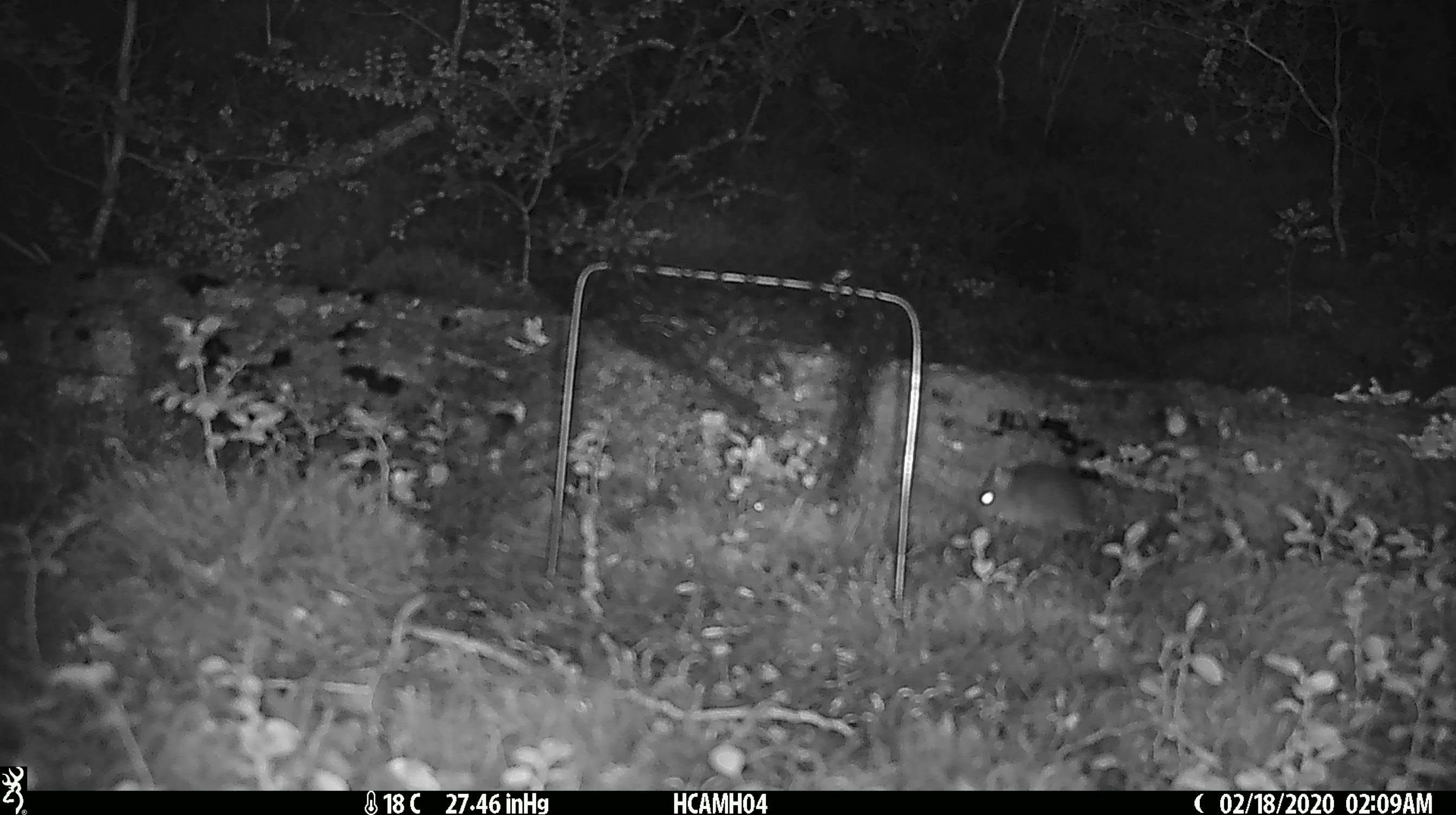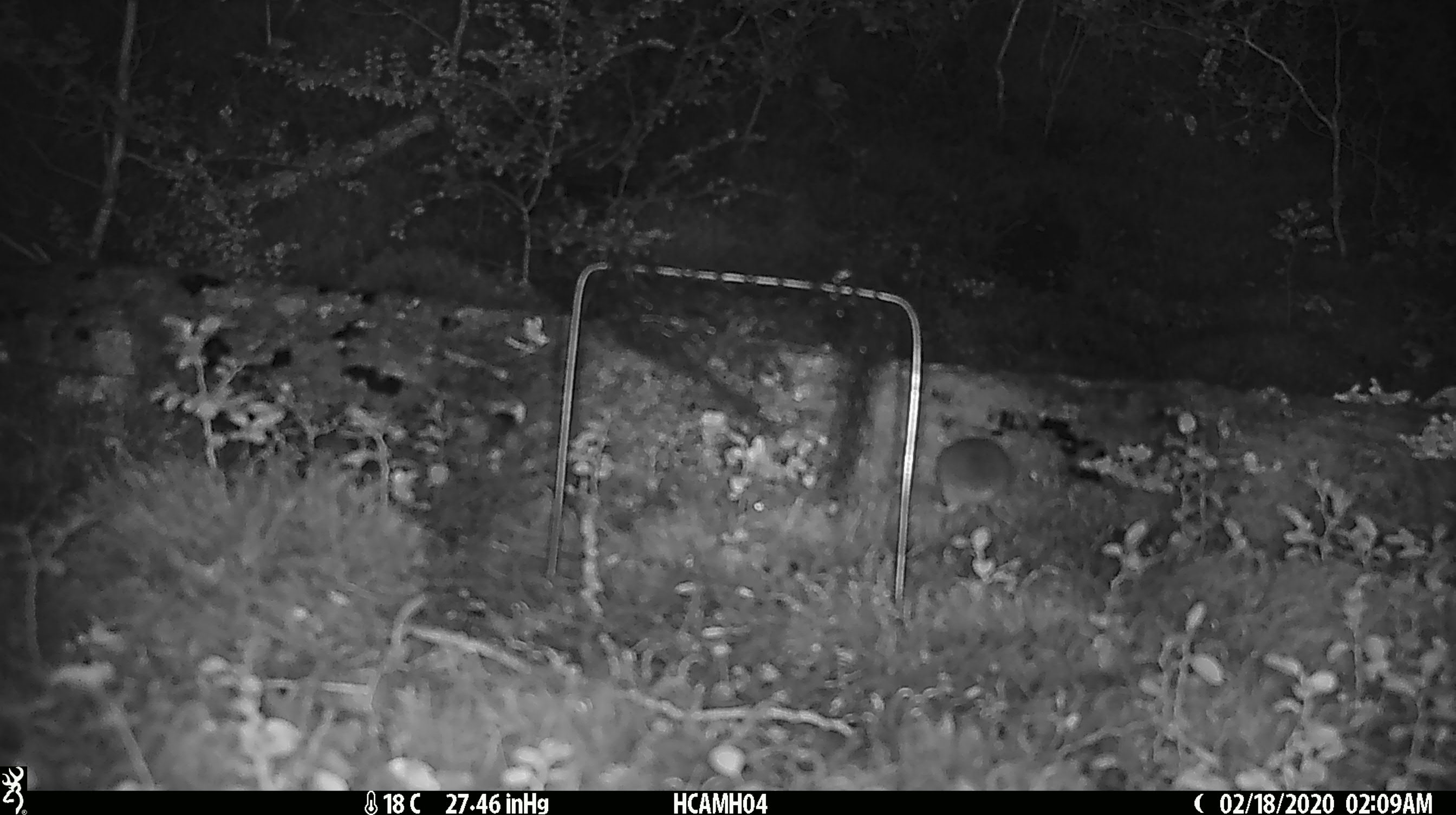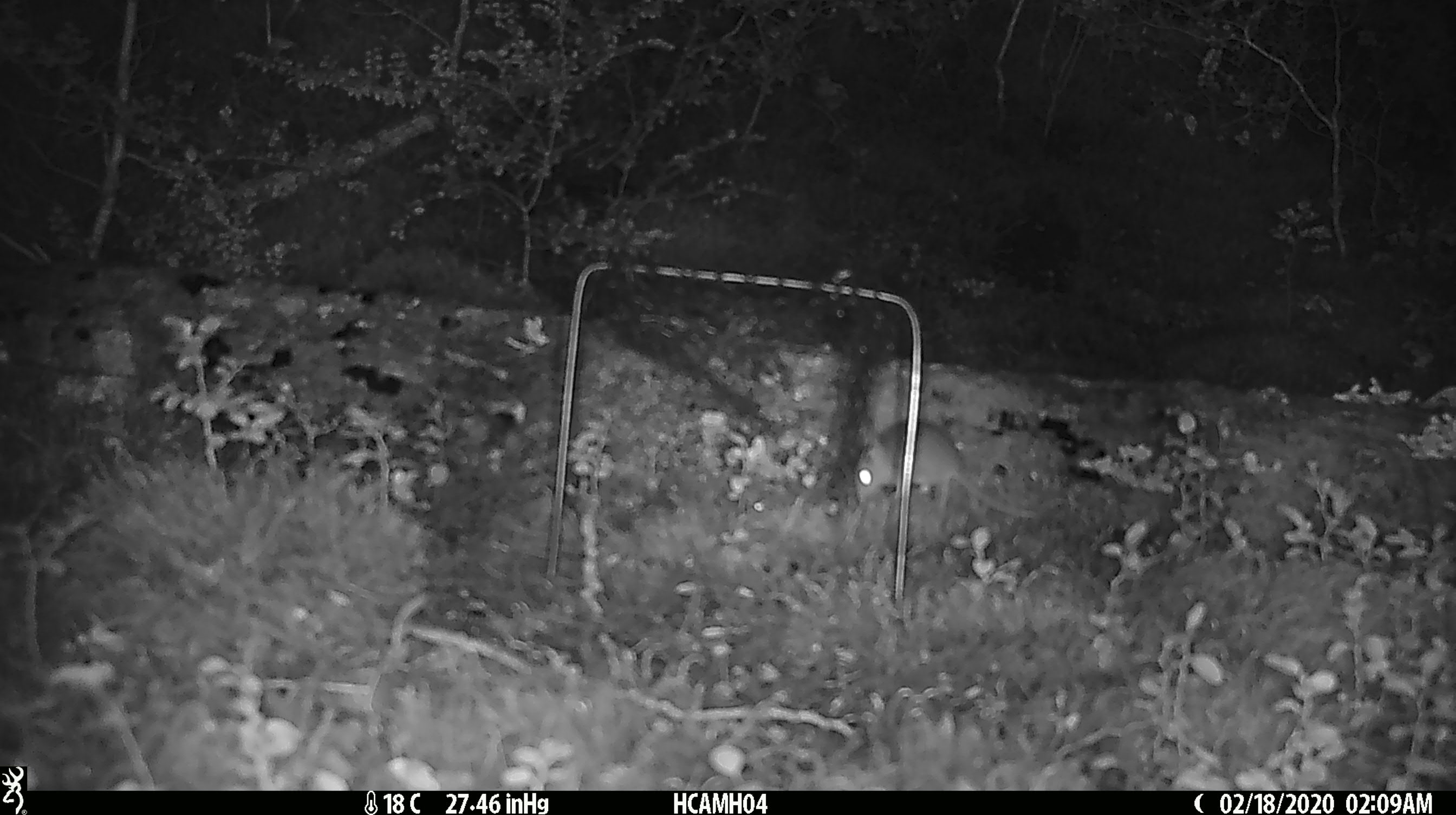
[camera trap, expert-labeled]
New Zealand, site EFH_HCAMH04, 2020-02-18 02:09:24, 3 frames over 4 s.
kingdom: Animalia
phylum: Chordata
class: Mammalia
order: Rodentia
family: Muridae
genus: Mus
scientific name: Mus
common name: mouse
Mouse (Mus).